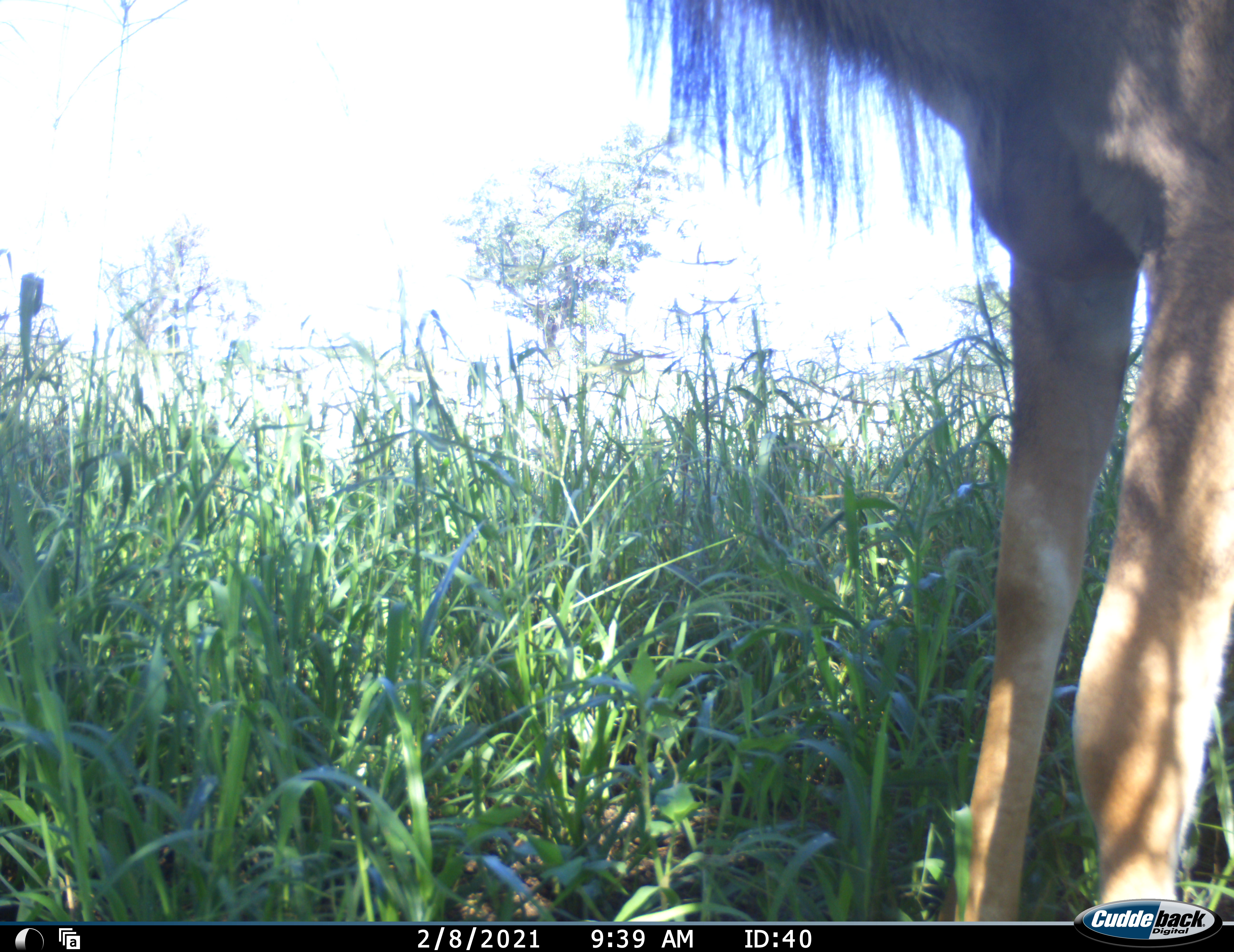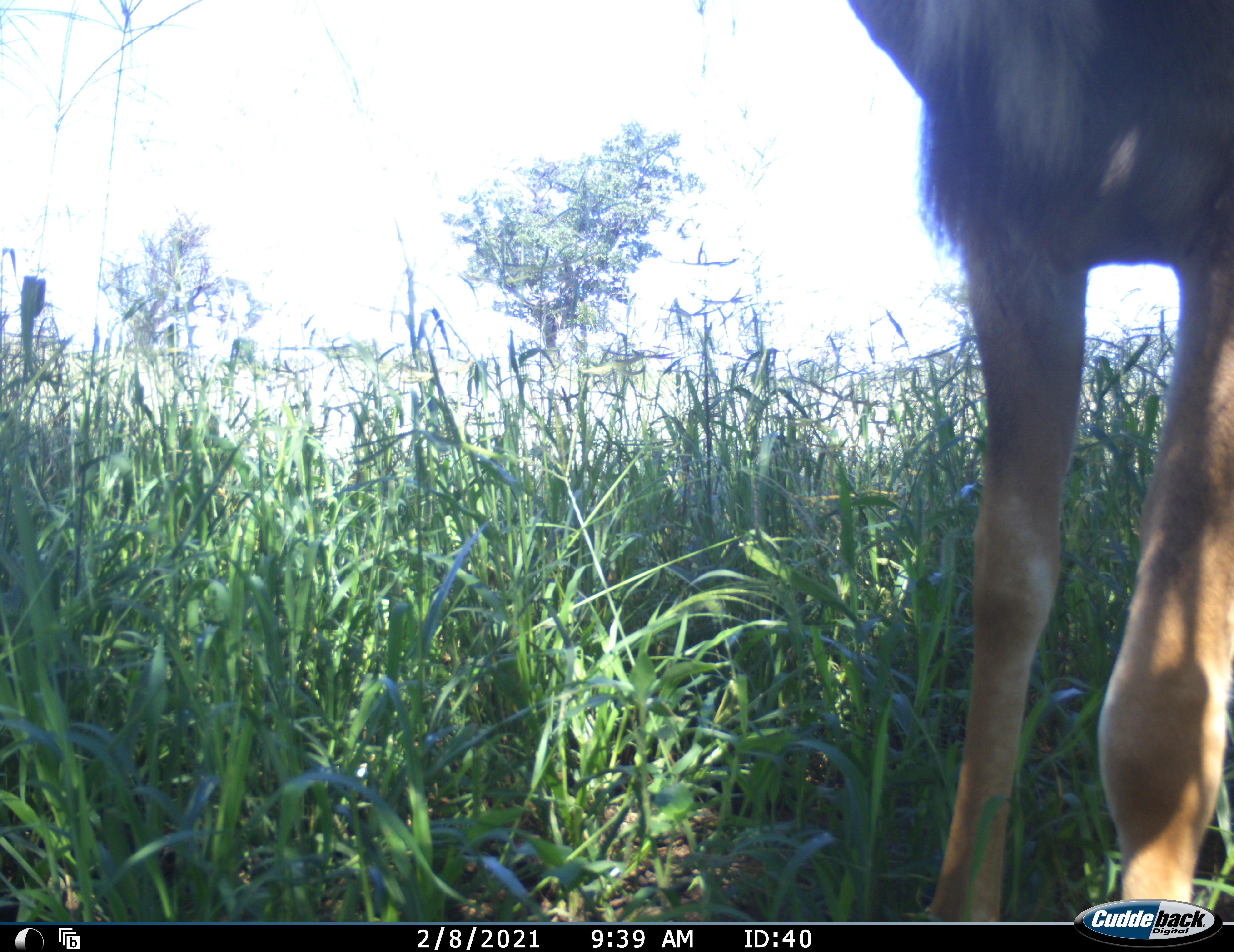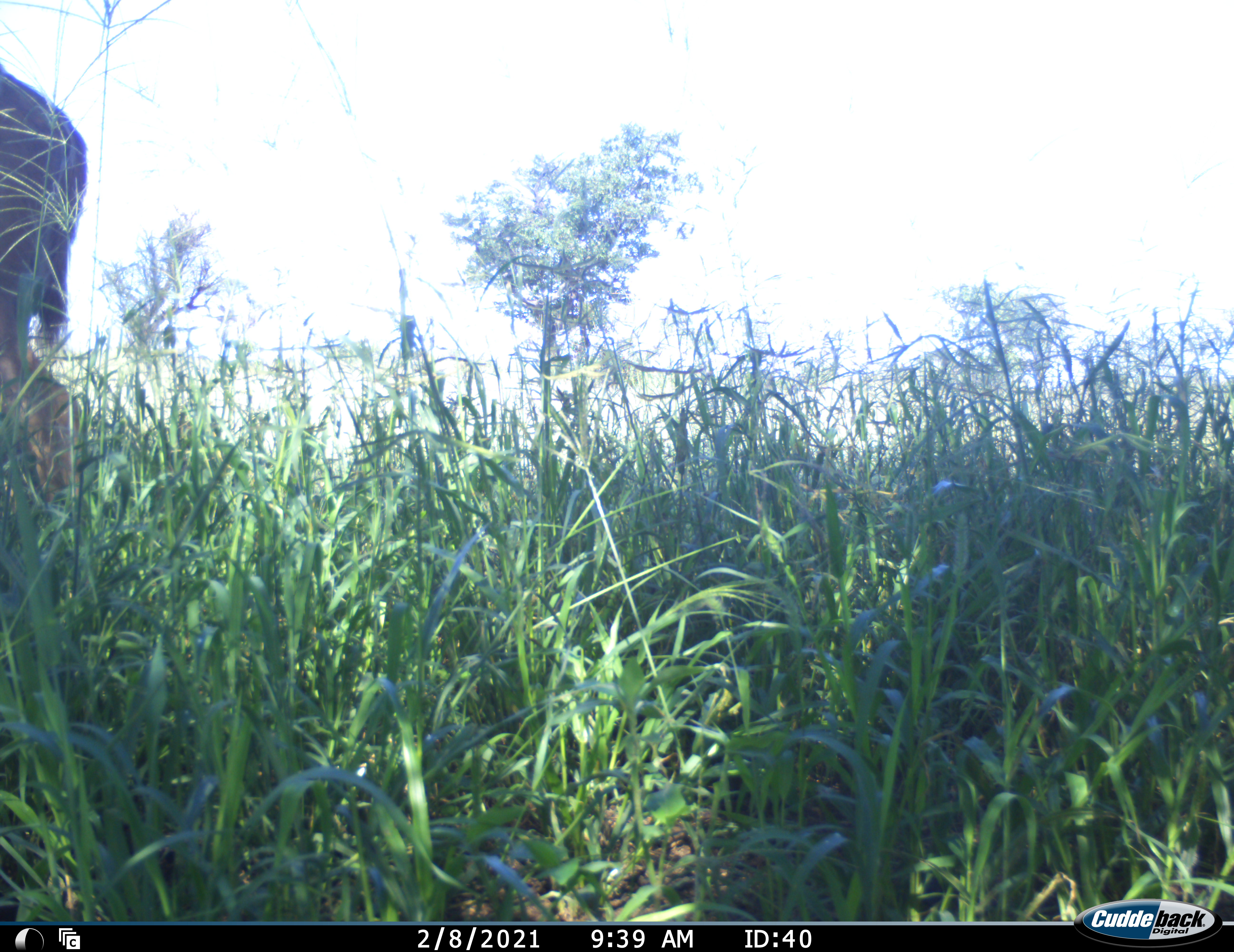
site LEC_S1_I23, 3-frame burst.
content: unidentified animal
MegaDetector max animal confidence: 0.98